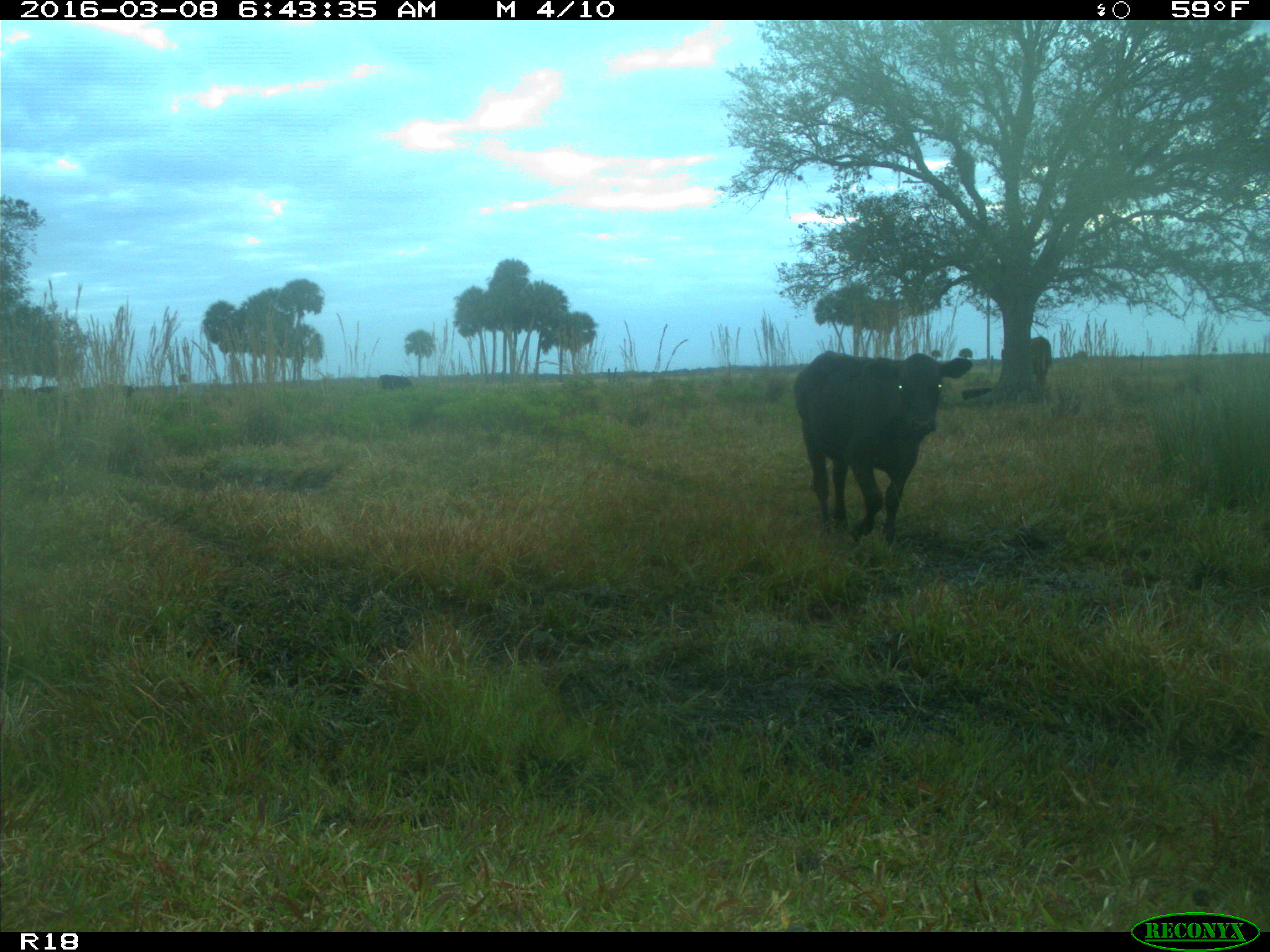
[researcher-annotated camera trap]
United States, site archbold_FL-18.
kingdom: Animalia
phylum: Chordata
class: Mammalia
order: Artiodactyla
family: Bovidae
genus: Bos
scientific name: Bos taurus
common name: domestic cow